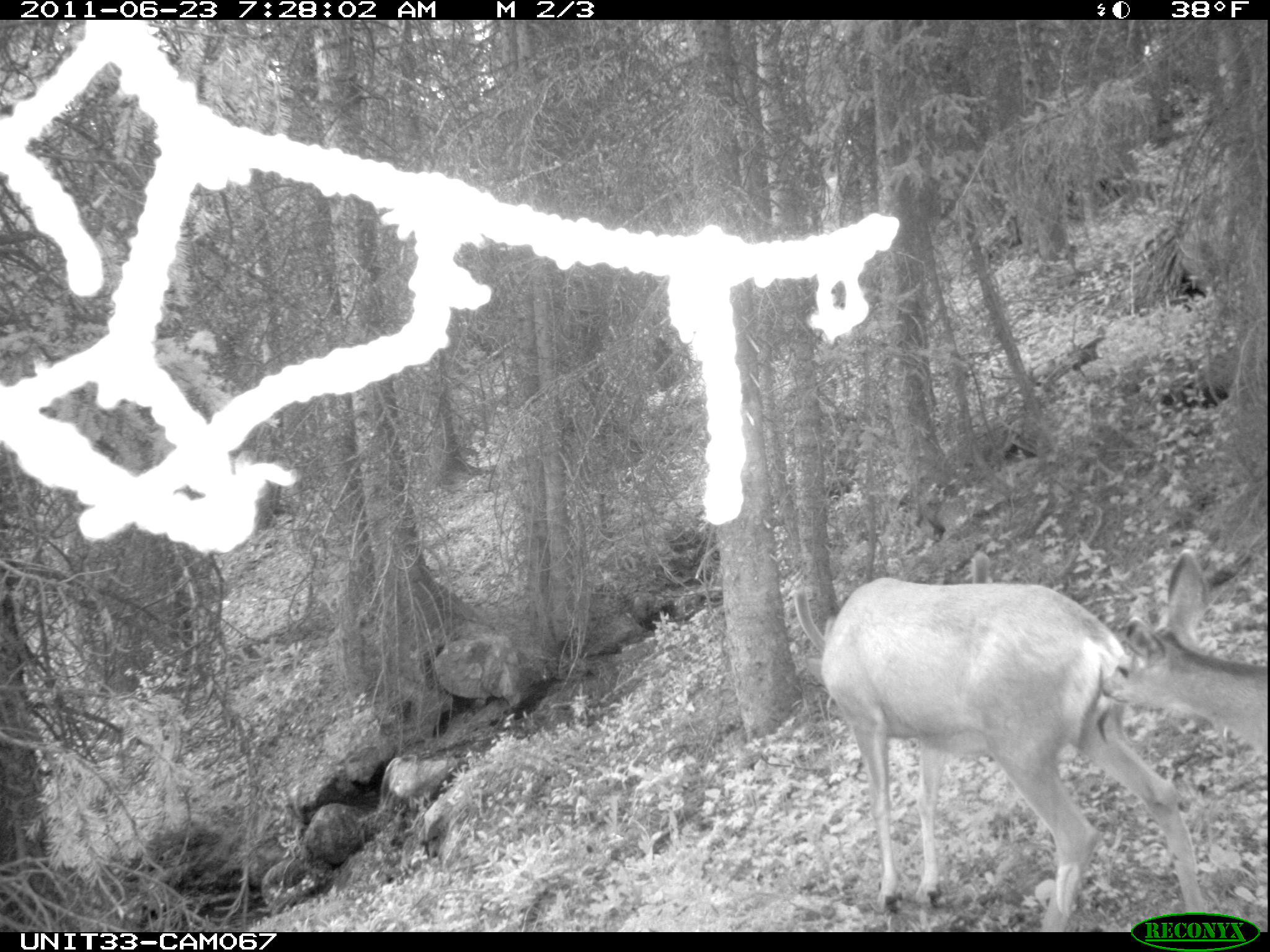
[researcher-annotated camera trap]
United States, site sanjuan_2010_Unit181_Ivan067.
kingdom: Animalia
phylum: Chordata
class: Mammalia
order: Artiodactyla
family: Cervidae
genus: Odocoileus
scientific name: Odocoileus hemionus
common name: mule deer